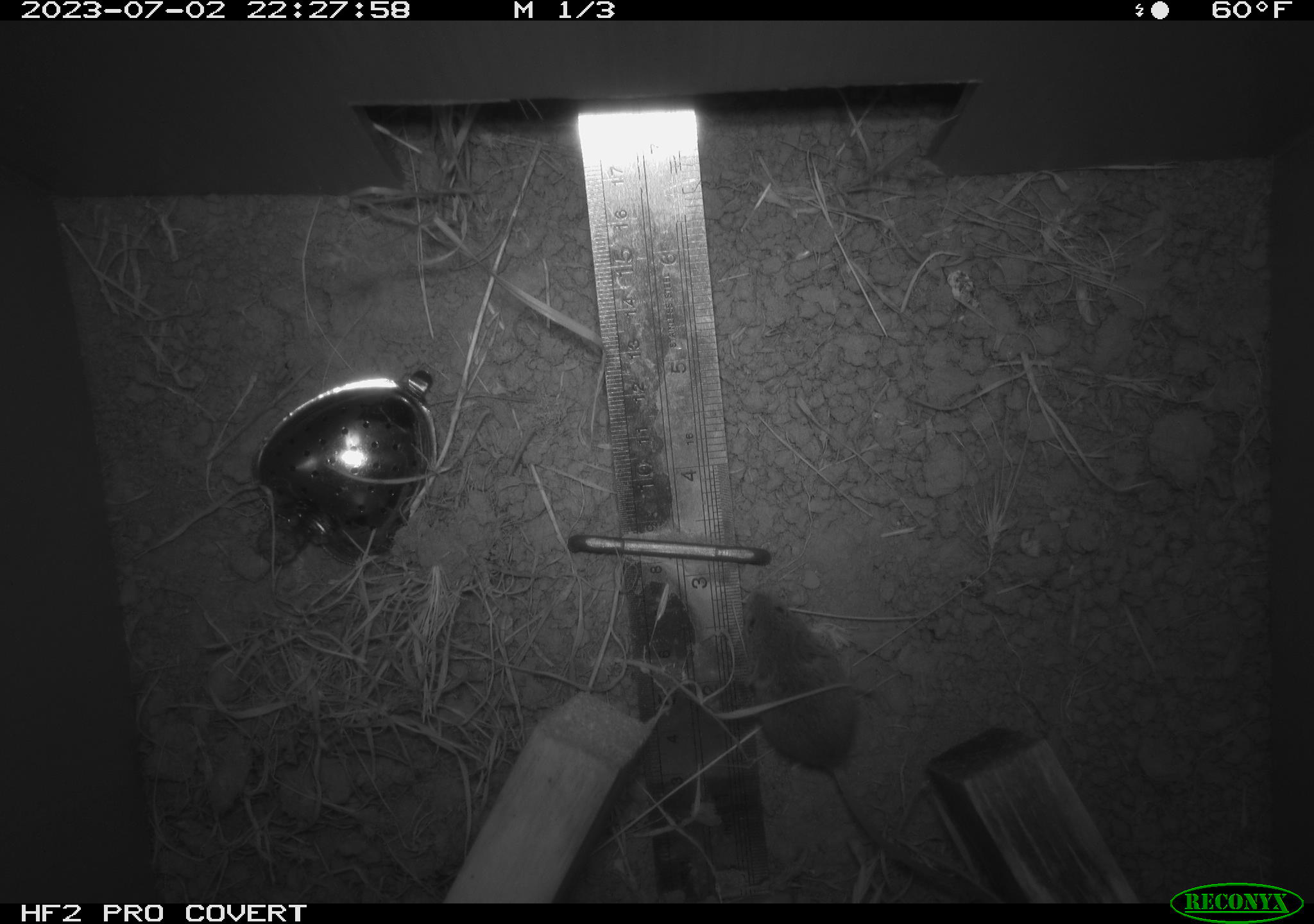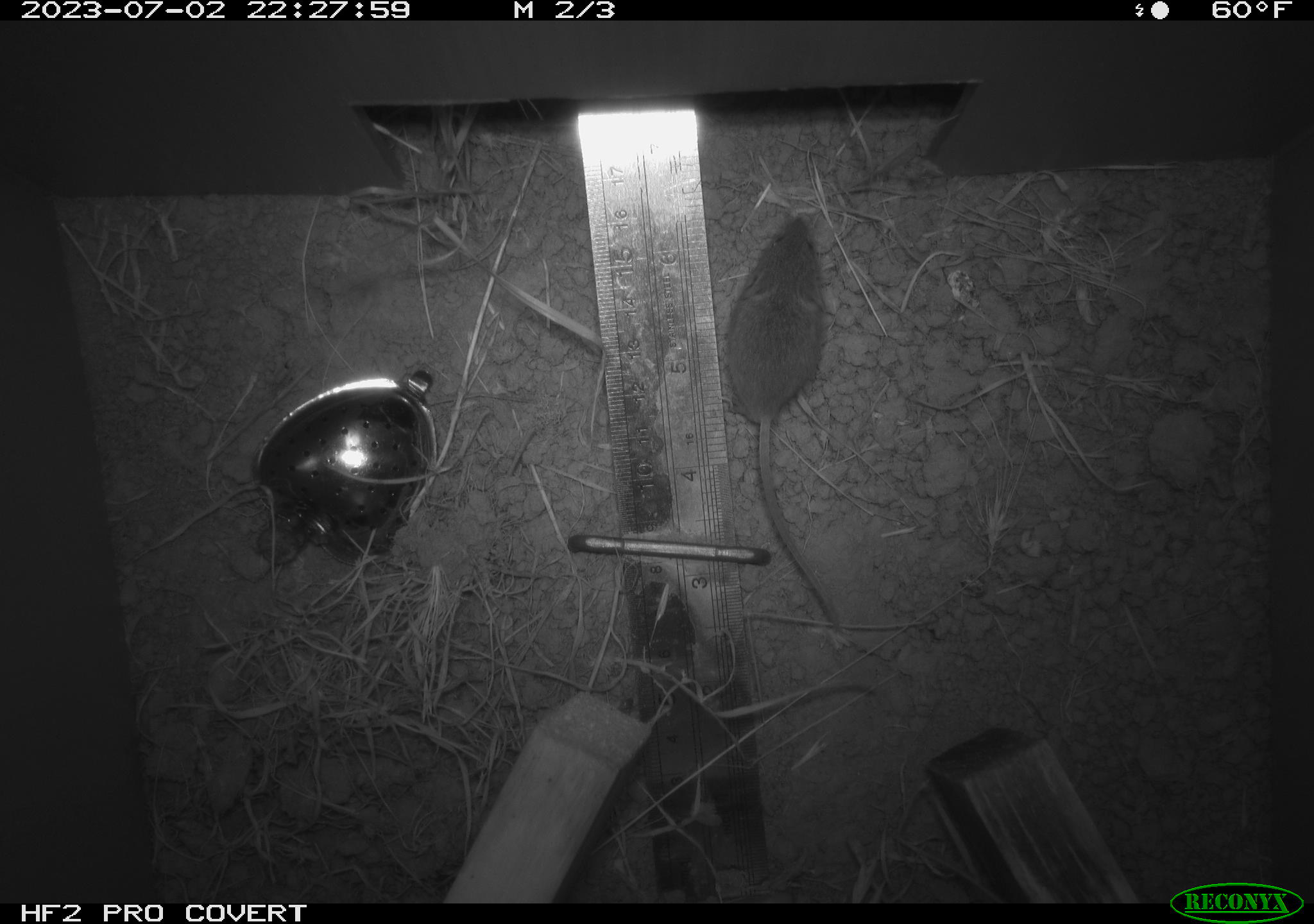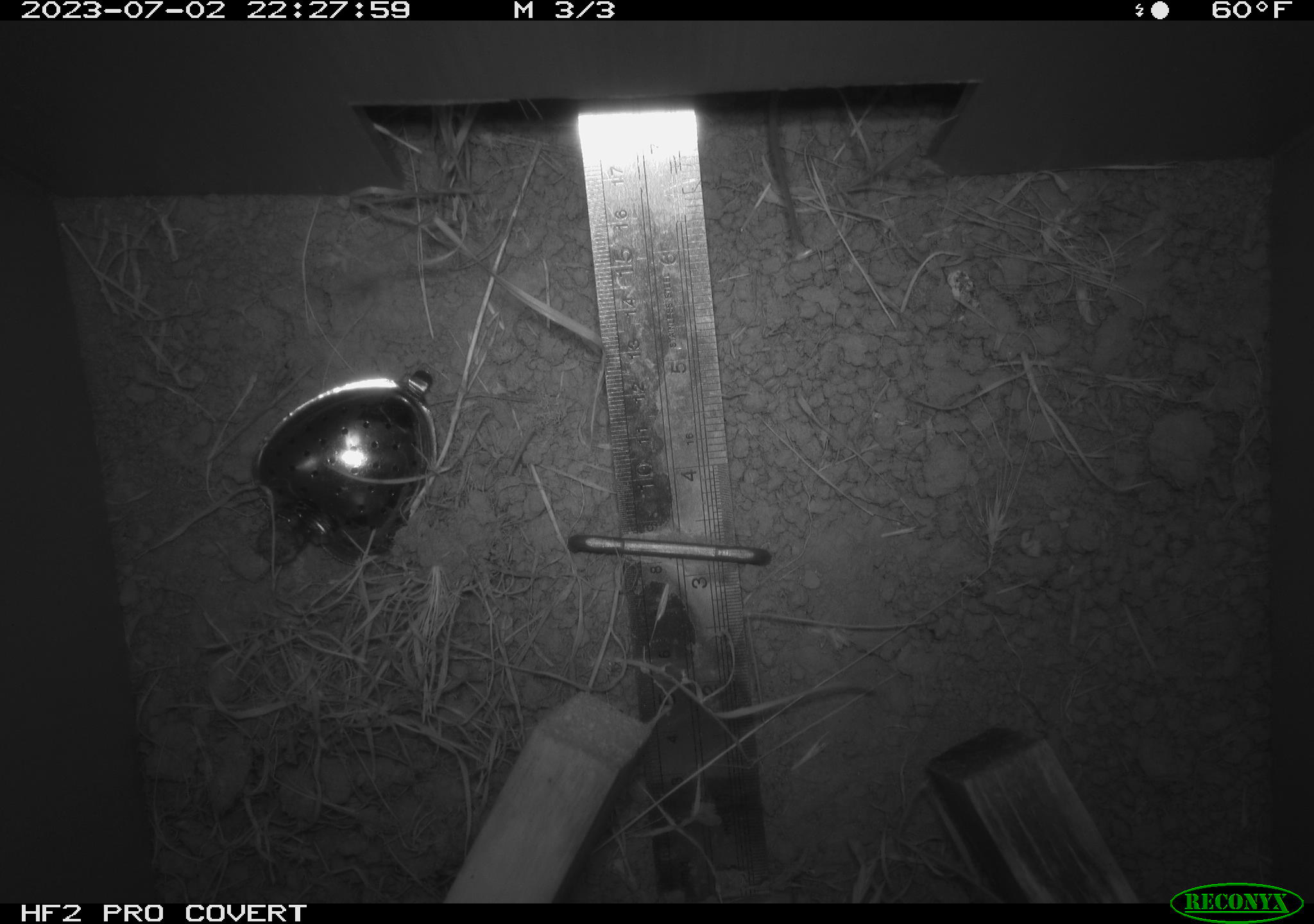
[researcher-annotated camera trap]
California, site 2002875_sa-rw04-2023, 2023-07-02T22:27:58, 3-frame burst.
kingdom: Animalia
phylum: Chordata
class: Mammalia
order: Rodentia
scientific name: Rodentia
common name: mouse species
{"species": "mouse species (Rodentia)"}